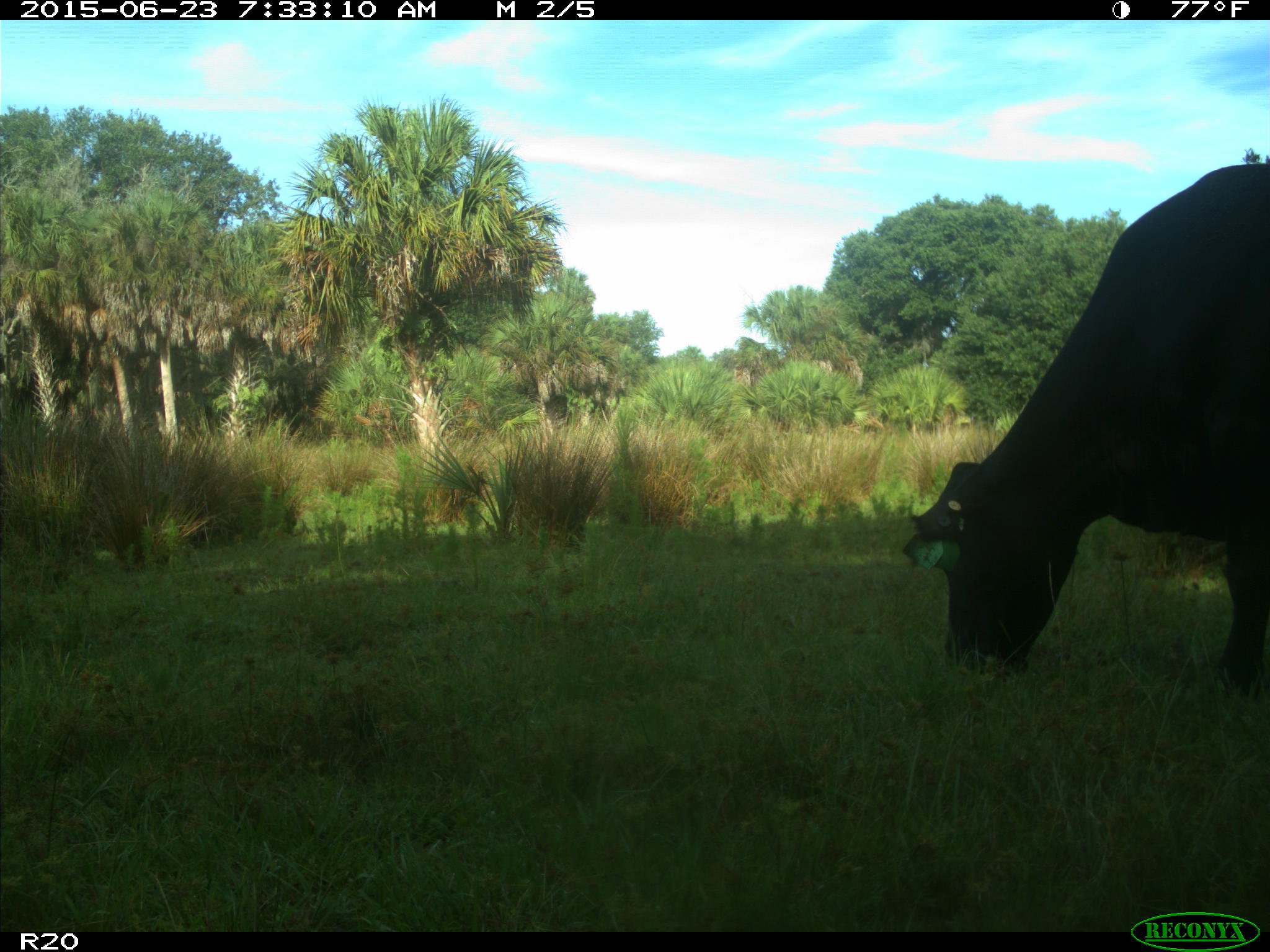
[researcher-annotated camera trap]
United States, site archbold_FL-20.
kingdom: Animalia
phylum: Chordata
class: Mammalia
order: Artiodactyla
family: Bovidae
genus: Bos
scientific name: Bos taurus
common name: domestic cow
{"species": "Bos taurus (domestic cow)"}